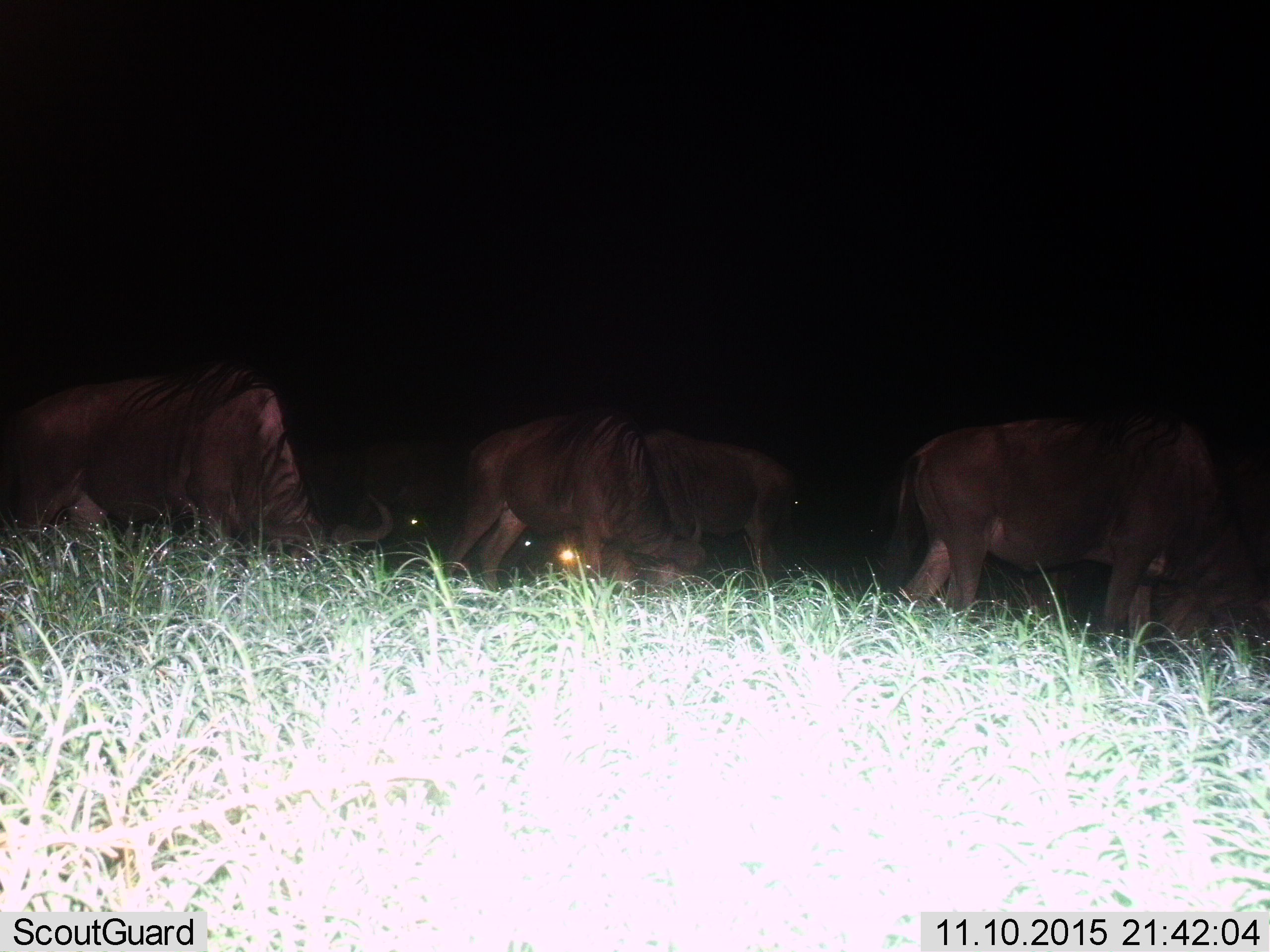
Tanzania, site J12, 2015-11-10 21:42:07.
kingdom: Animalia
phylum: Chordata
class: Mammalia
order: Artiodactyla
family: Bovidae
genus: Connochaetes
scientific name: Connochaetes taurinus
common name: blue wildebeest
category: wildebeest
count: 5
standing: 29%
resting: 0%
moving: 29%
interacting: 0%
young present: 0%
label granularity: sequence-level